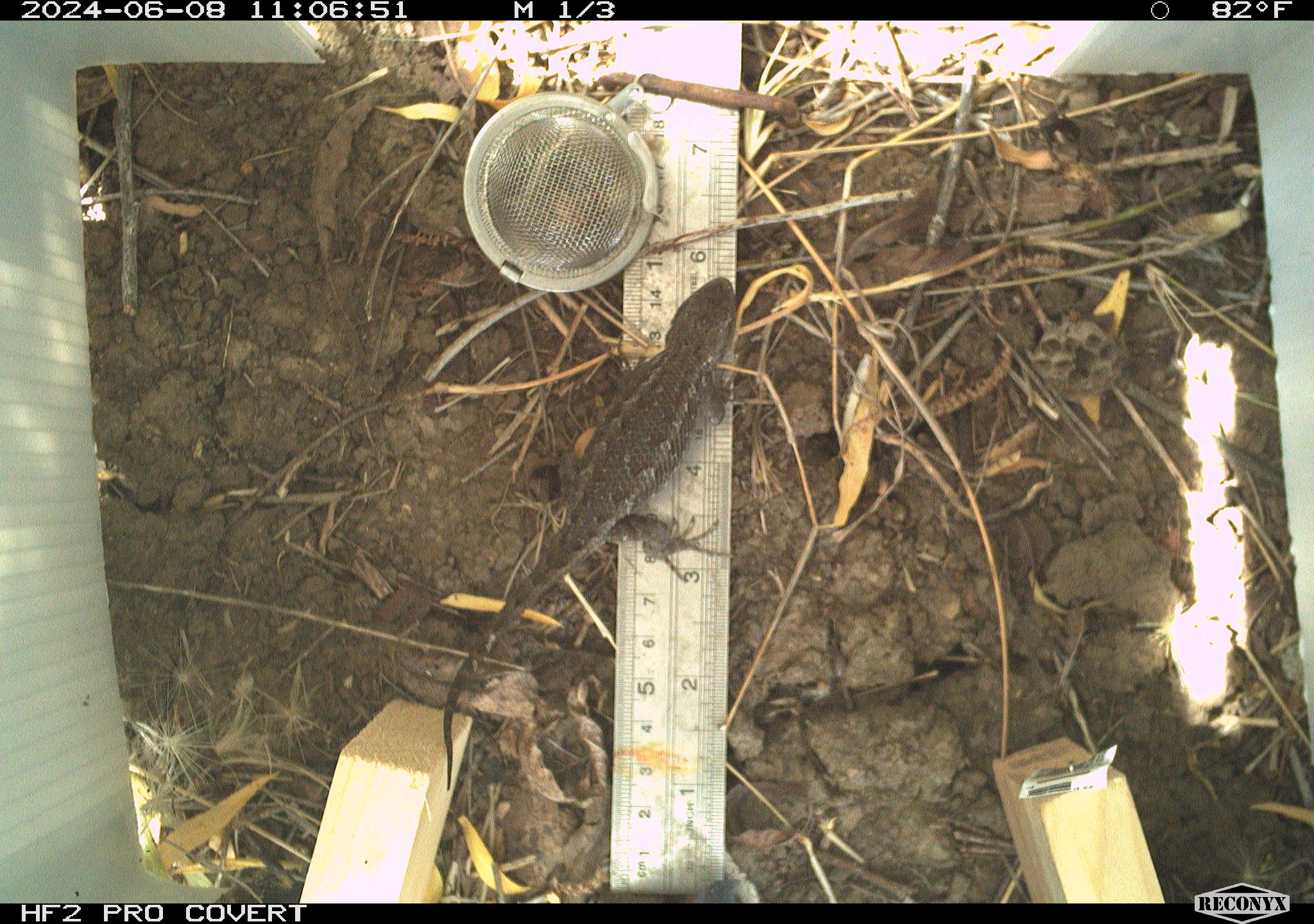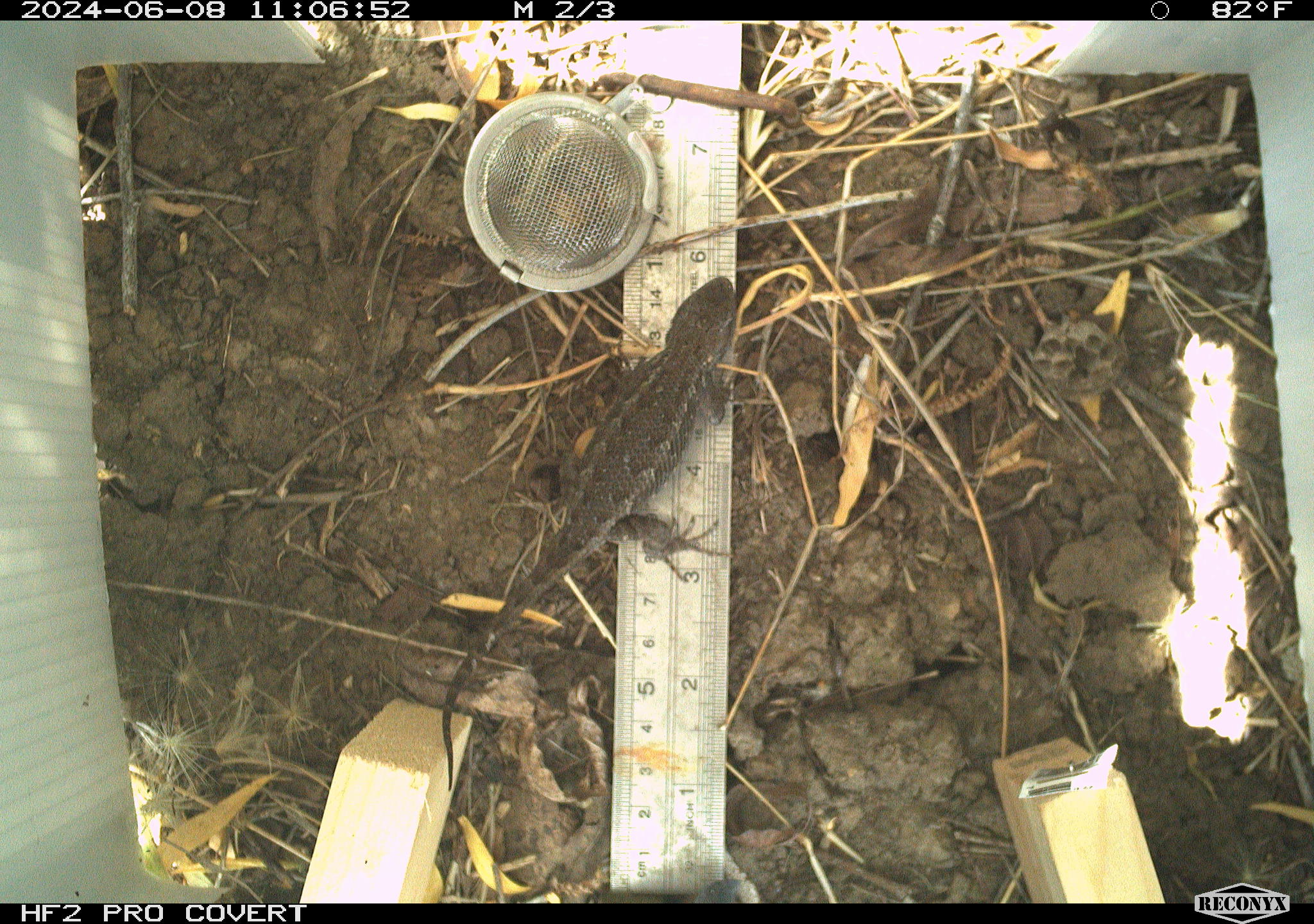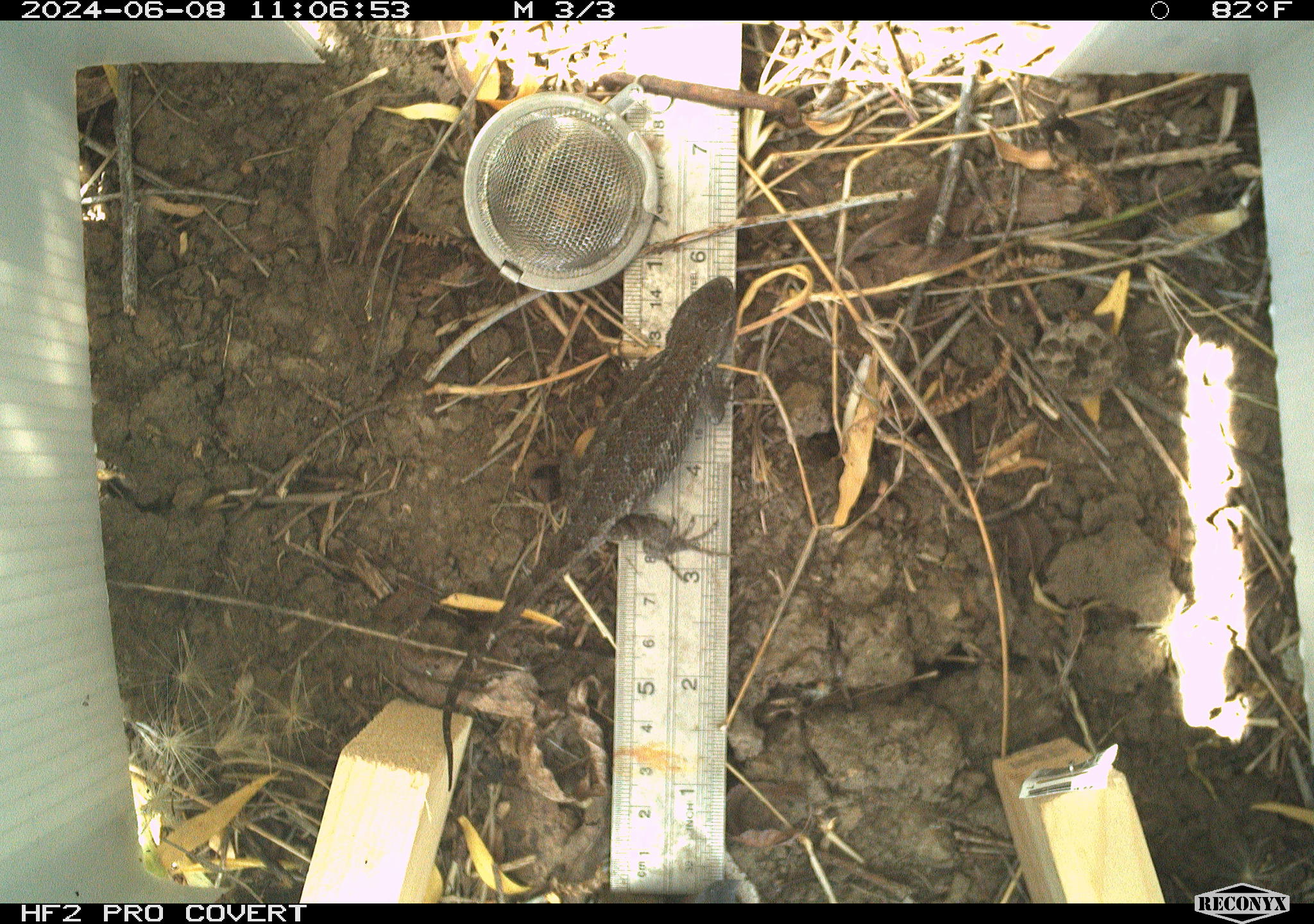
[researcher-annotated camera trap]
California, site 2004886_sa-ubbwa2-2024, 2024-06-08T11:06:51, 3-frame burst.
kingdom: Animalia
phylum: Chordata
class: Reptilia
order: Squamata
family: Phrynosomatidae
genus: Sceloporus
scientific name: Sceloporus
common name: spiny lizards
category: sceloporus species